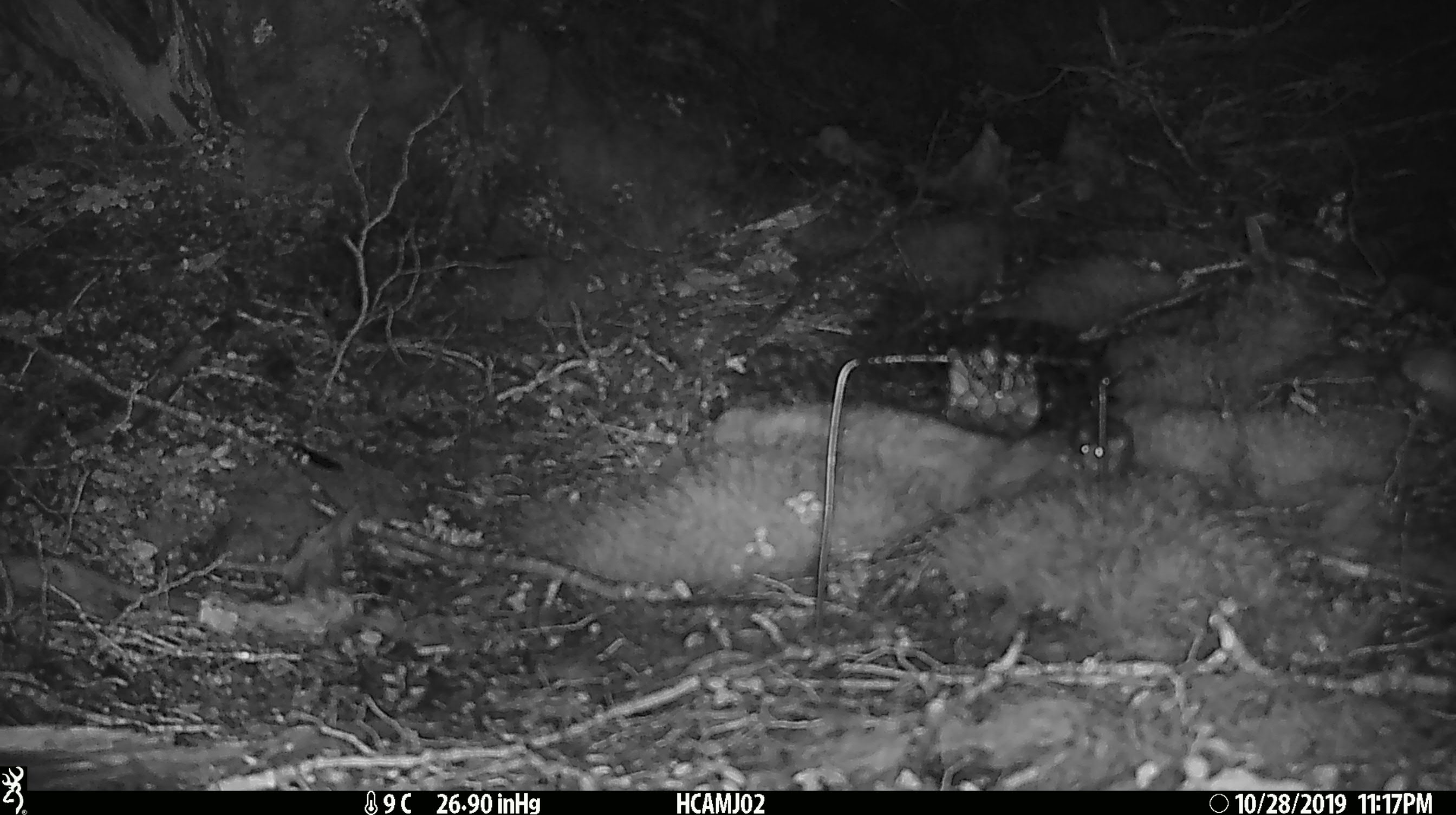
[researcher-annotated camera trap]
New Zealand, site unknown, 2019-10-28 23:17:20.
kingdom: Animalia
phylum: Chordata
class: Mammalia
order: Rodentia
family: Muridae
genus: Mus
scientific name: Mus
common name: mouse